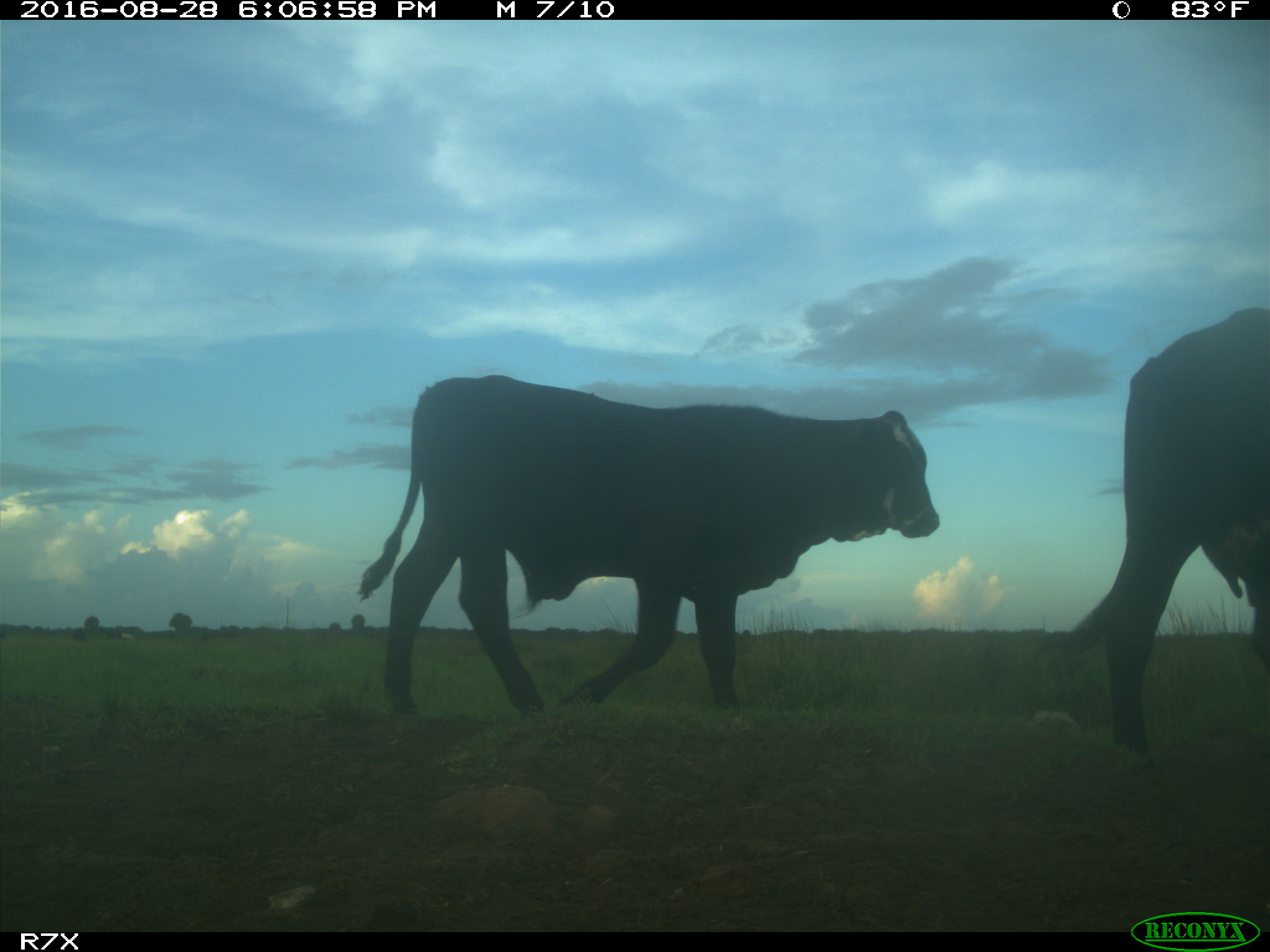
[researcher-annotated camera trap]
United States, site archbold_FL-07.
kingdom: Animalia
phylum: Chordata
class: Mammalia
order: Artiodactyla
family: Bovidae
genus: Bos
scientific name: Bos taurus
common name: domestic cow